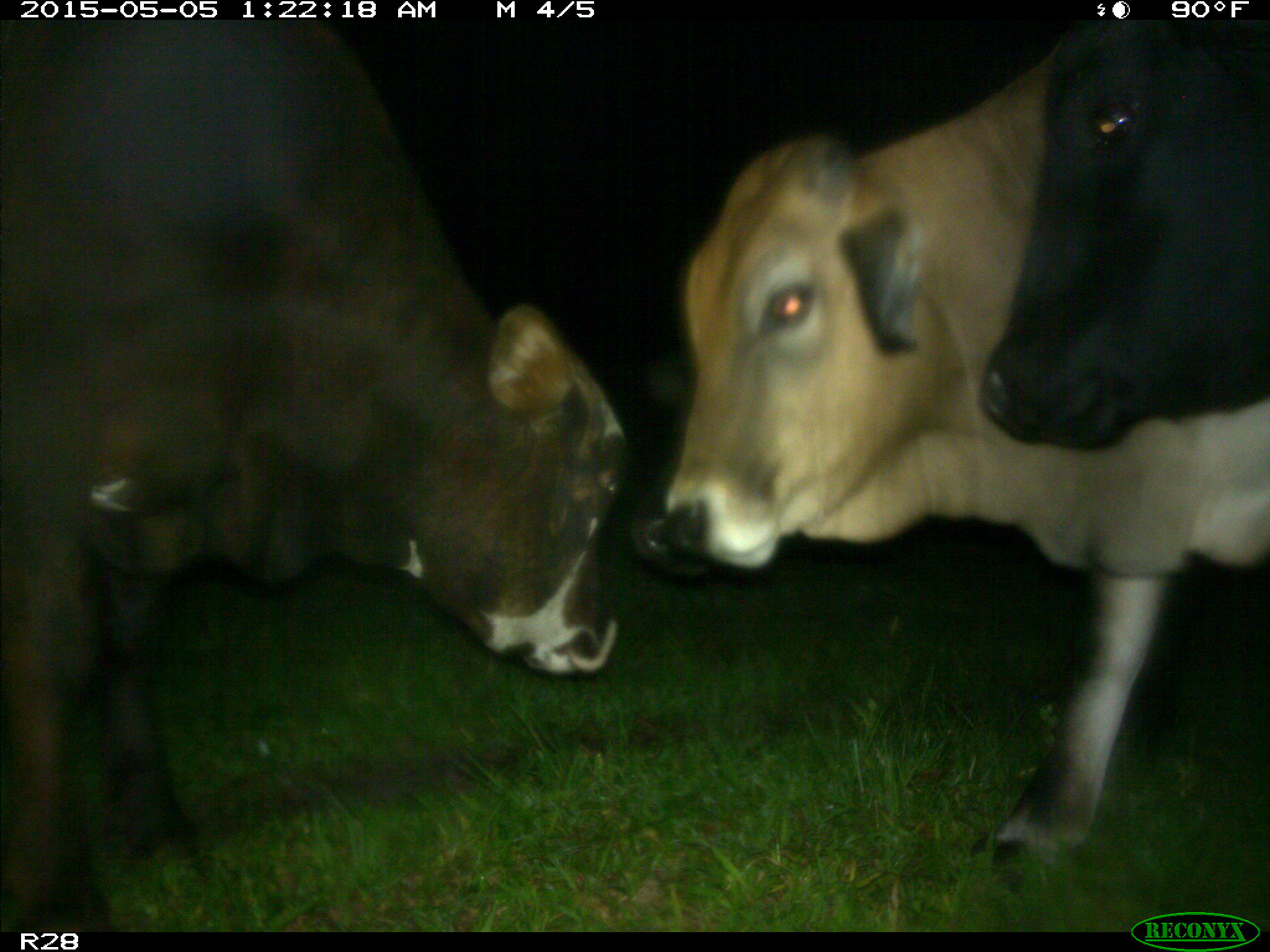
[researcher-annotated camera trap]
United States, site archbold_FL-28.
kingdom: Animalia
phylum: Chordata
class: Mammalia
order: Artiodactyla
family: Bovidae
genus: Bos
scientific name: Bos taurus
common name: domestic cow